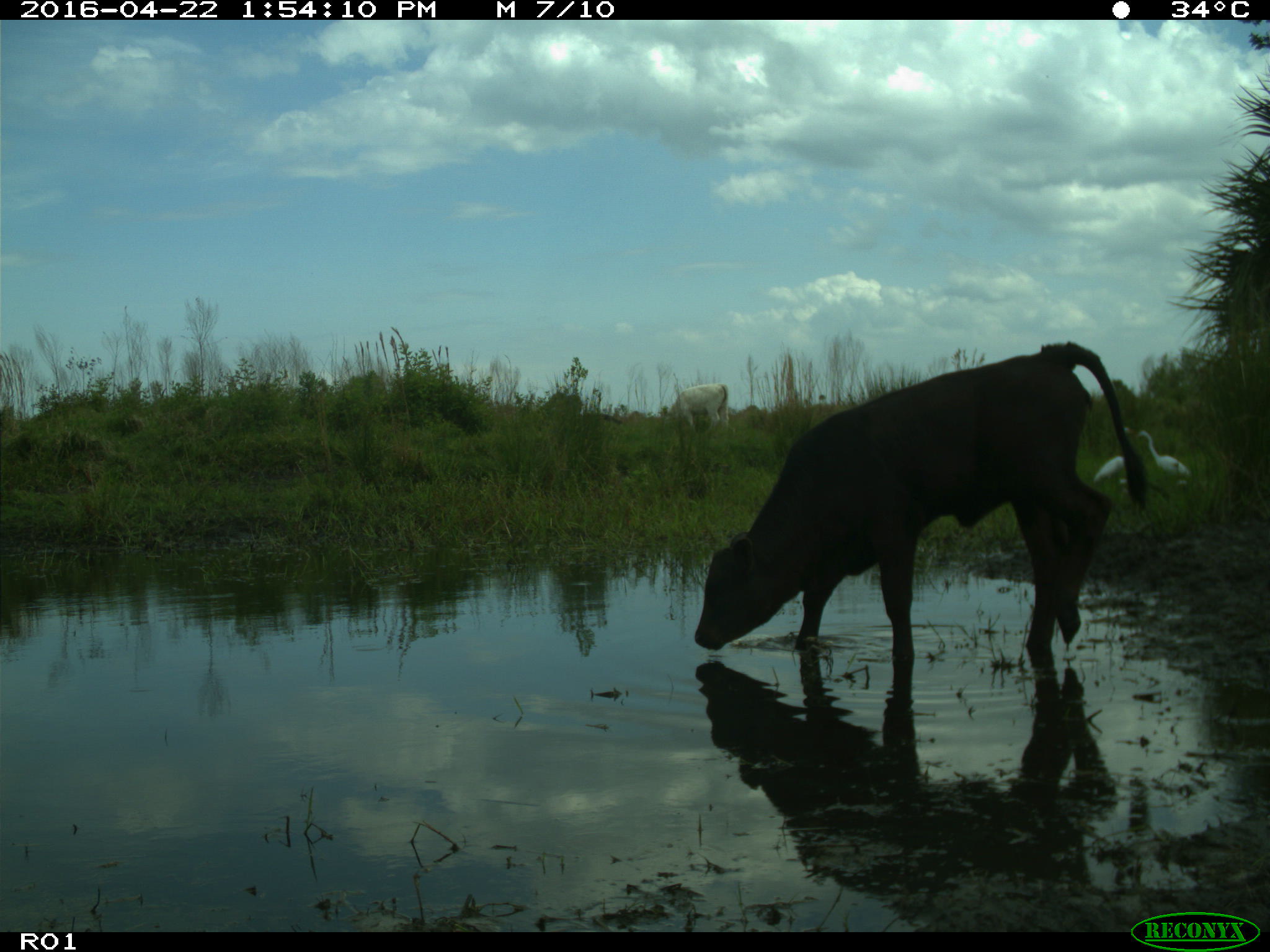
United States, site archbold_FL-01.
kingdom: Animalia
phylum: Chordata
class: Mammalia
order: Artiodactyla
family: Bovidae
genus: Bos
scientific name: Bos taurus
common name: domestic cow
Bos taurus (domestic cow).